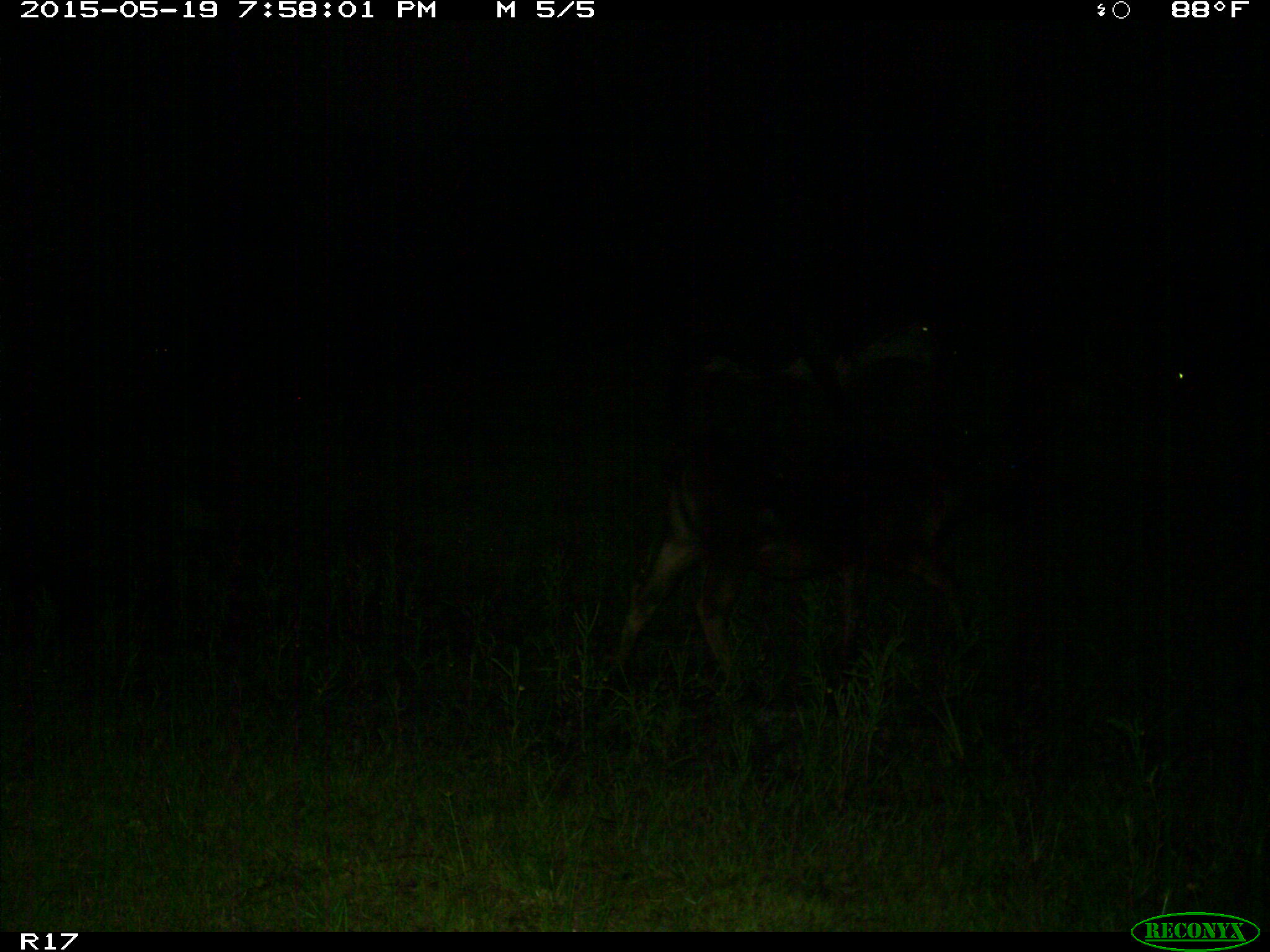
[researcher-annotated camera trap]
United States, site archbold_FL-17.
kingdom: Animalia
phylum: Chordata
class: Mammalia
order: Artiodactyla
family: Bovidae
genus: Bos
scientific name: Bos taurus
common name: domestic cow